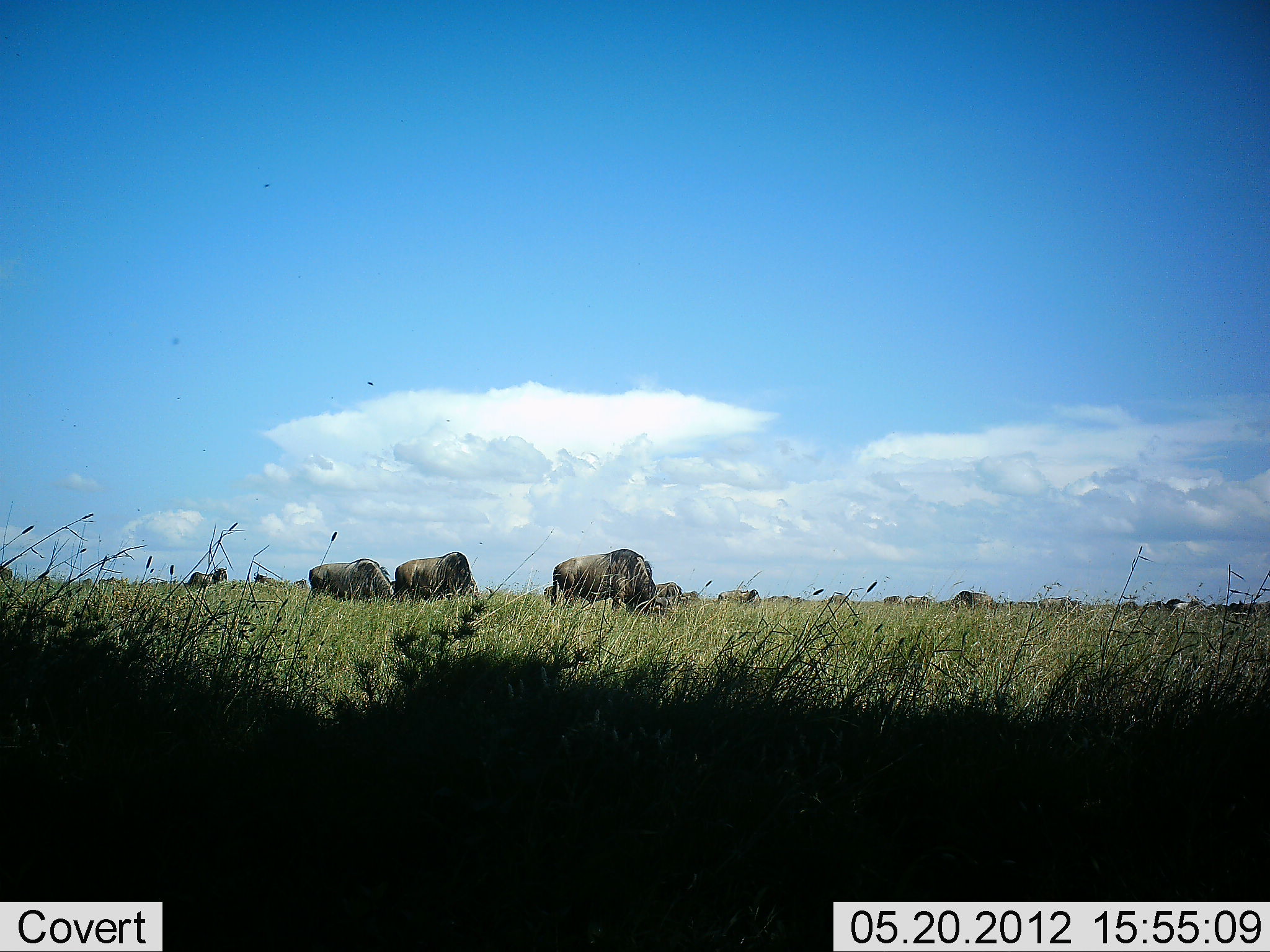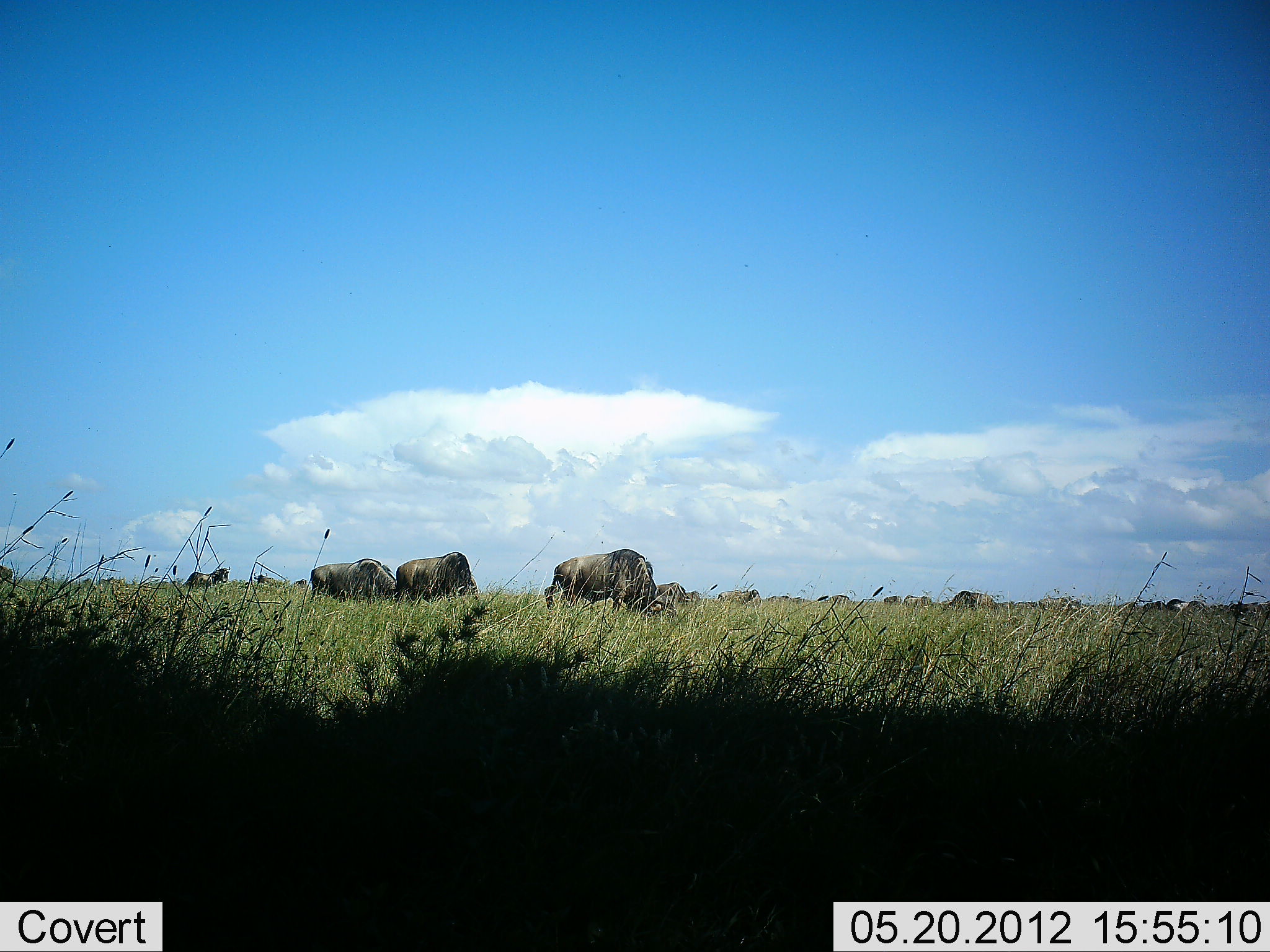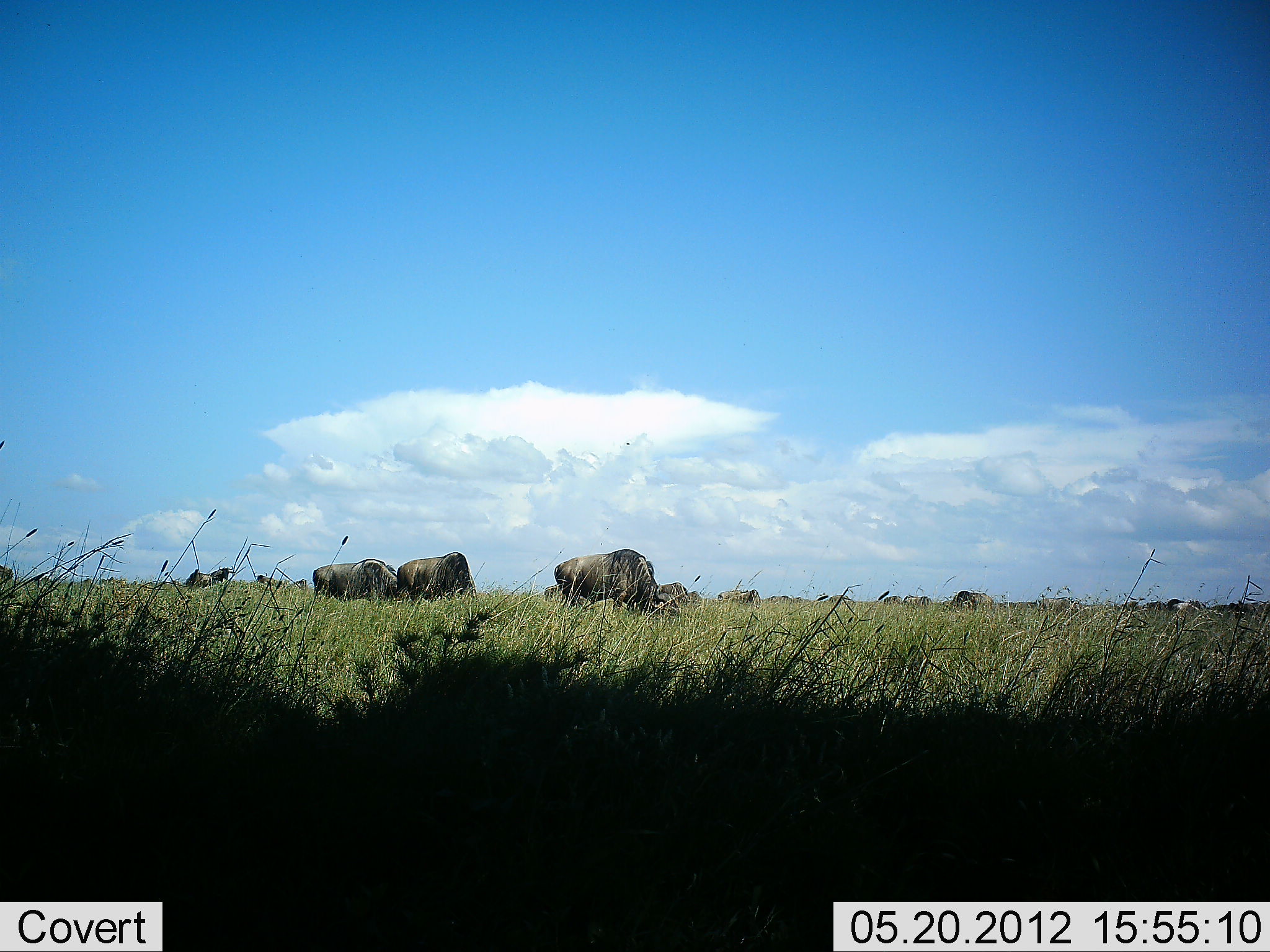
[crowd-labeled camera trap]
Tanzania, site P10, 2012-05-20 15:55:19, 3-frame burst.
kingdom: Animalia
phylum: Chordata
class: Mammalia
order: Artiodactyla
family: Bovidae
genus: Connochaetes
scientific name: Connochaetes taurinus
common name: blue wildebeest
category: wildebeest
Wildebeest (blue wildebeest) (Connochaetes taurinus), count 11-50. Behavior (volunteer vote fractions): standing 50%, resting 0%, moving 10%, interacting 0%. Young present (vote fraction): 0%. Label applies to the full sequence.